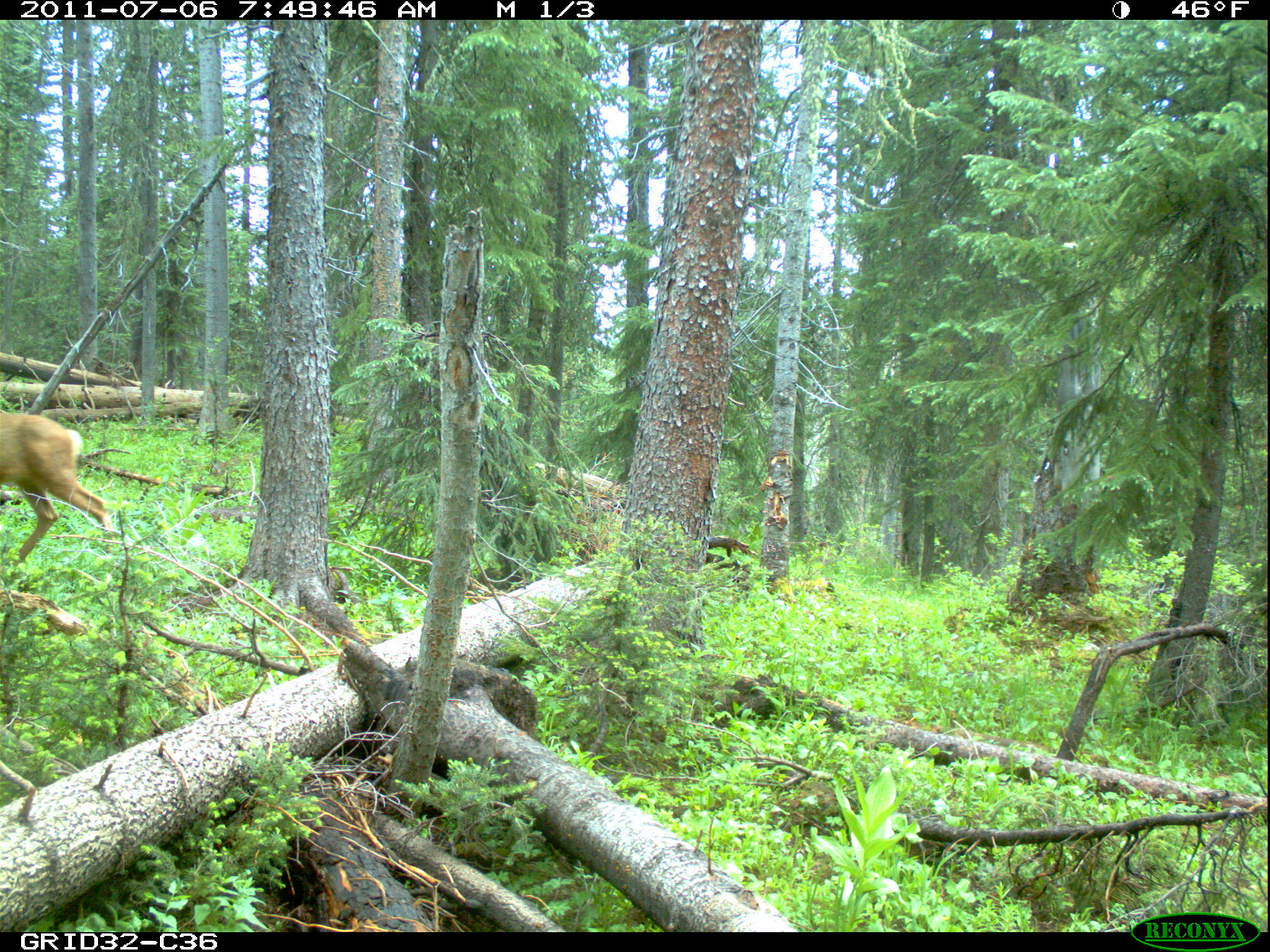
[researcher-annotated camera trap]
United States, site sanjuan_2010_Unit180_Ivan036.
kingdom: Animalia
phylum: Chordata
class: Mammalia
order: Artiodactyla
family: Cervidae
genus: Odocoileus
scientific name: Odocoileus hemionus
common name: mule deer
Odocoileus hemionus (mule deer).